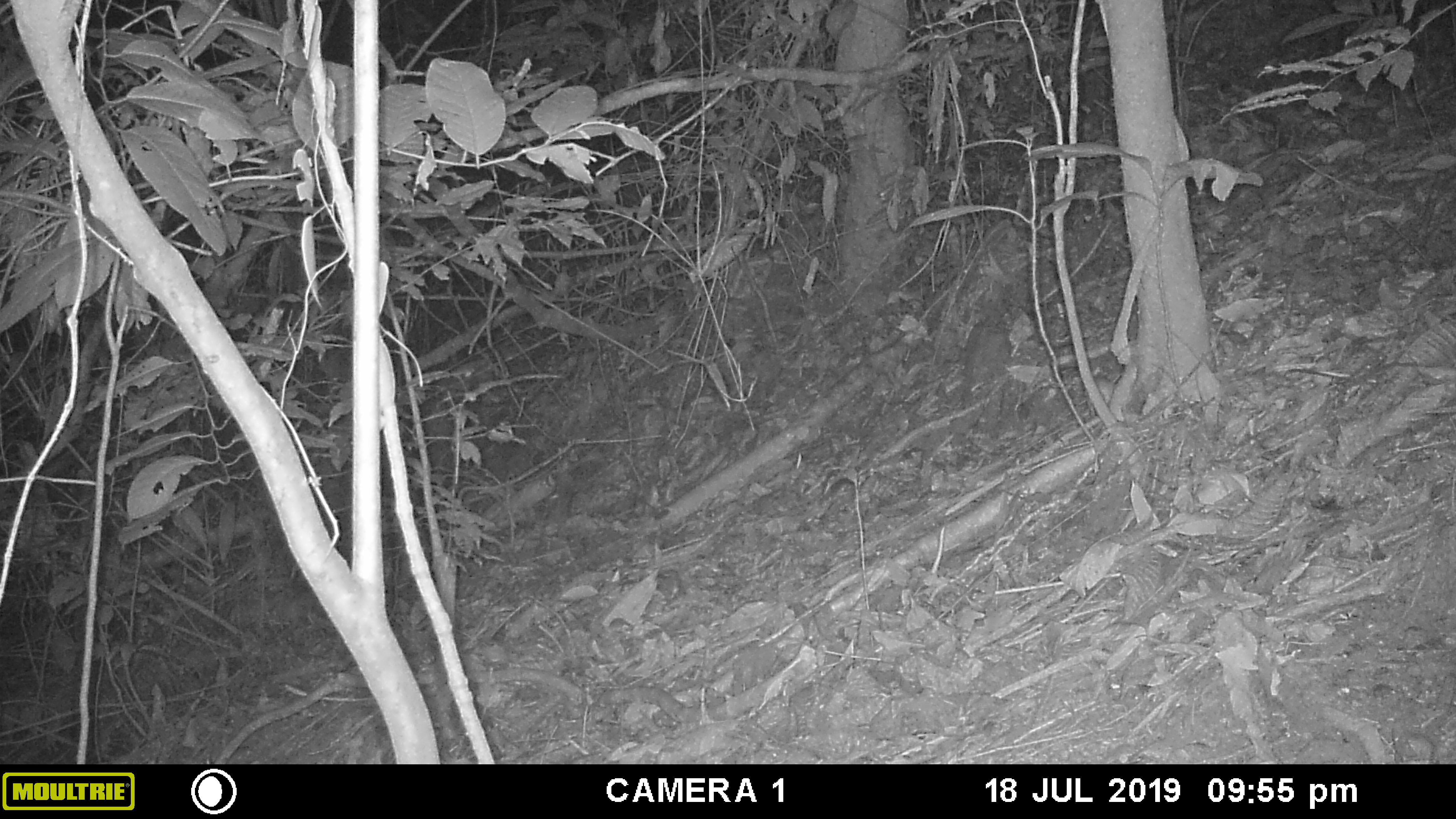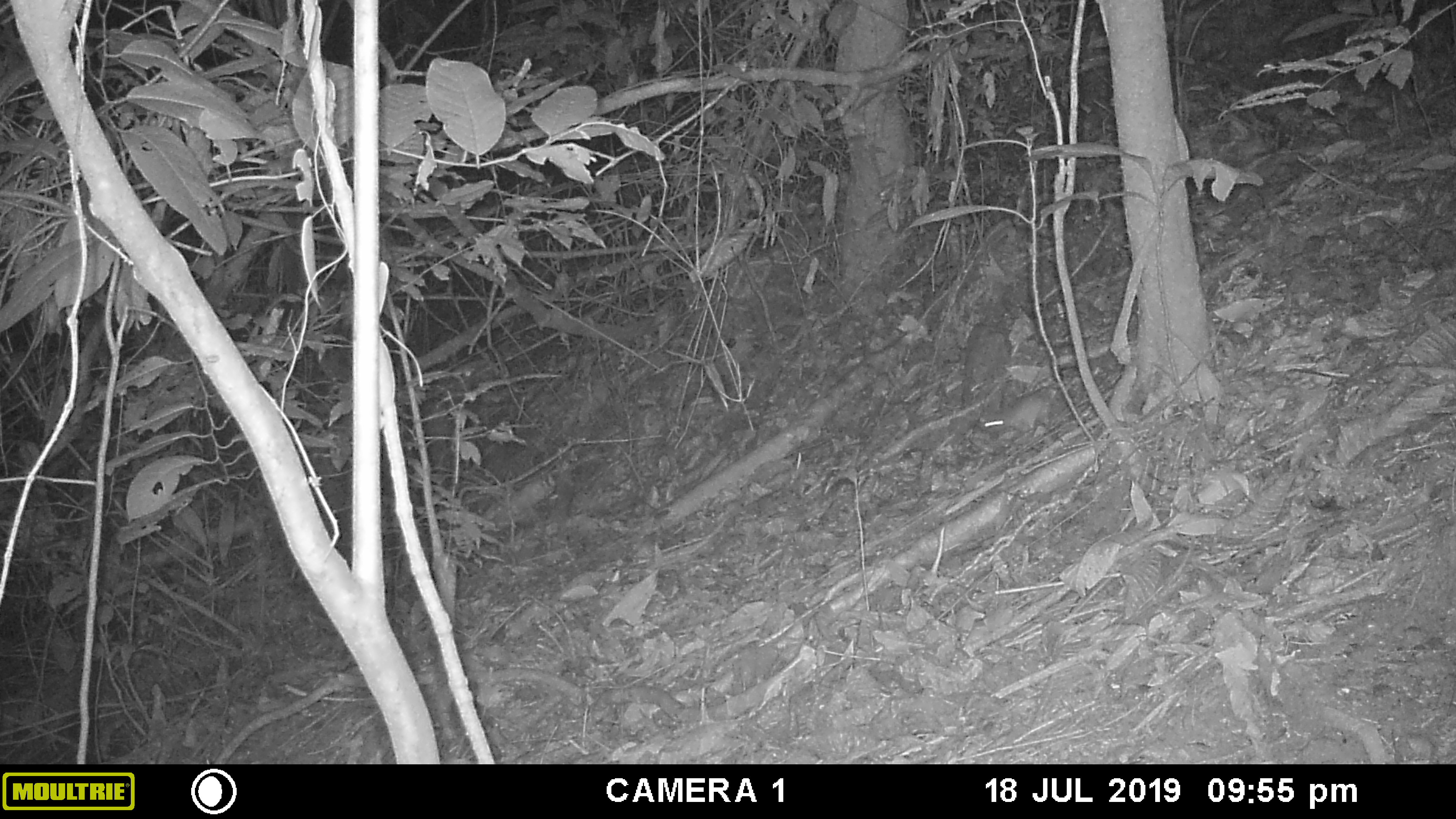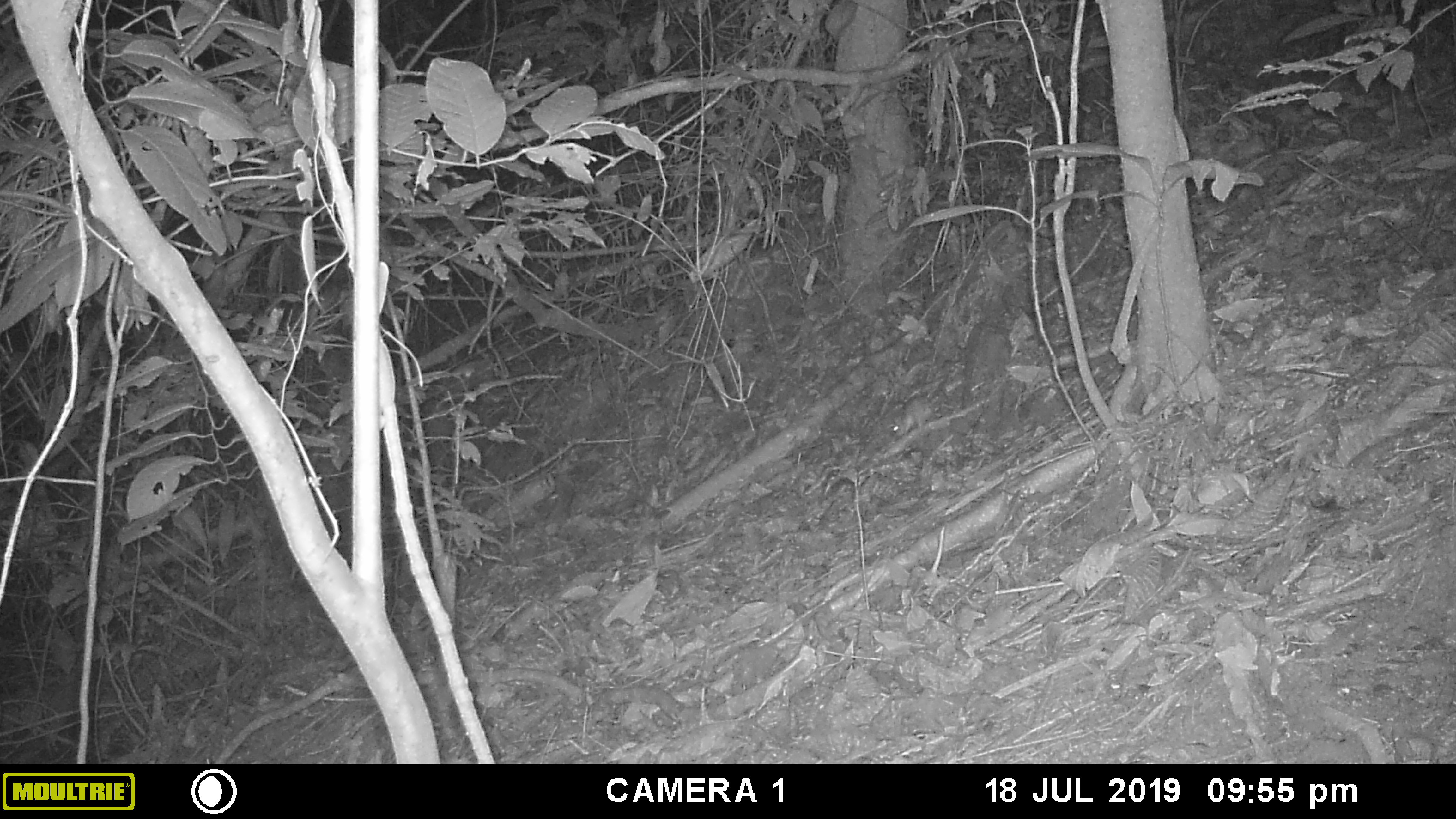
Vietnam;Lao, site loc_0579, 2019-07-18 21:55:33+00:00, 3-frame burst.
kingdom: Animalia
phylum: Chordata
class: Mammalia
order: Rodentia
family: Muridae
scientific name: Muridae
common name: old-world mice and rats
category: unidentified murid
Unidentified murid (old-world mice and rats) (Muridae). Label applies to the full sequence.